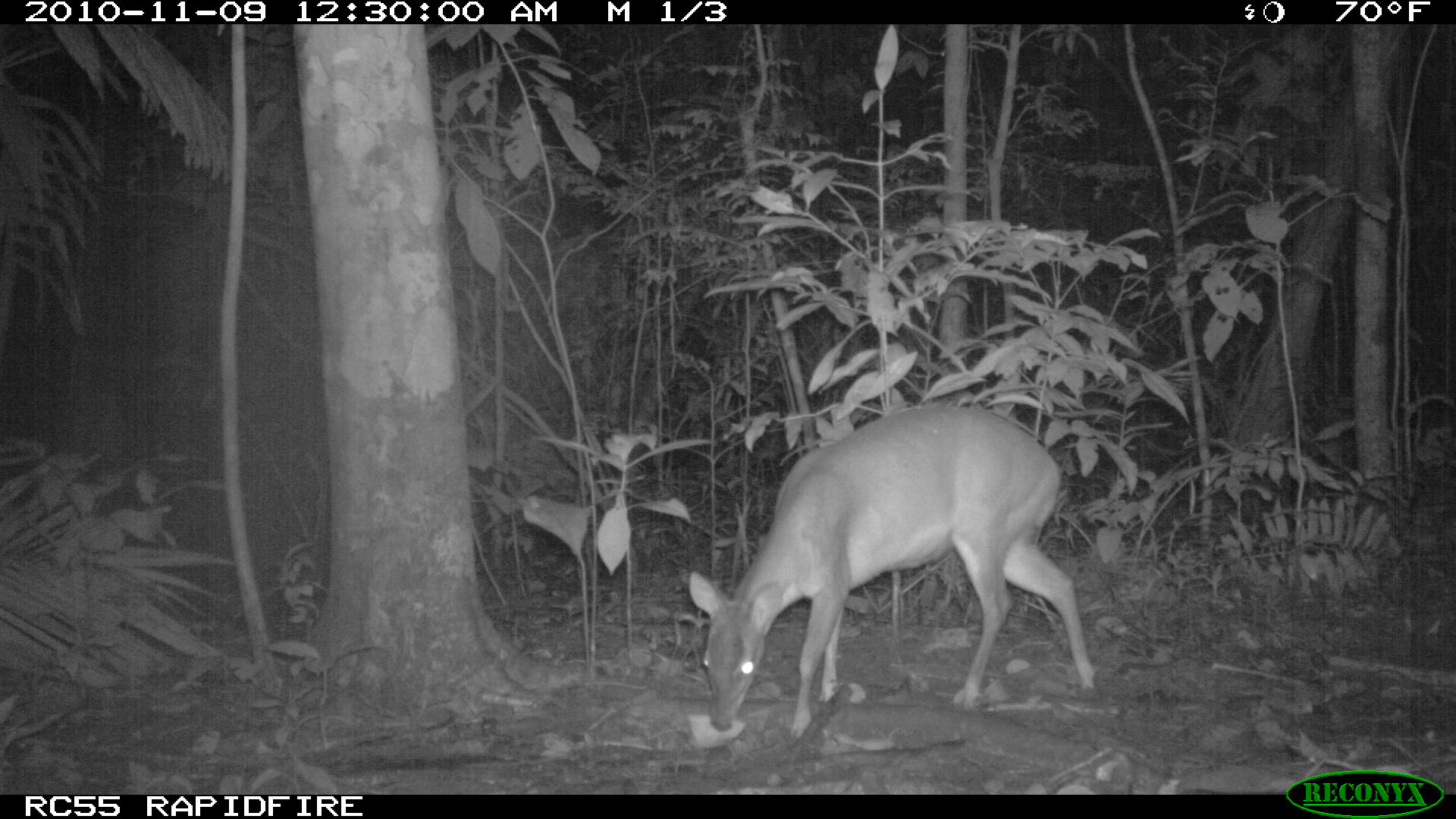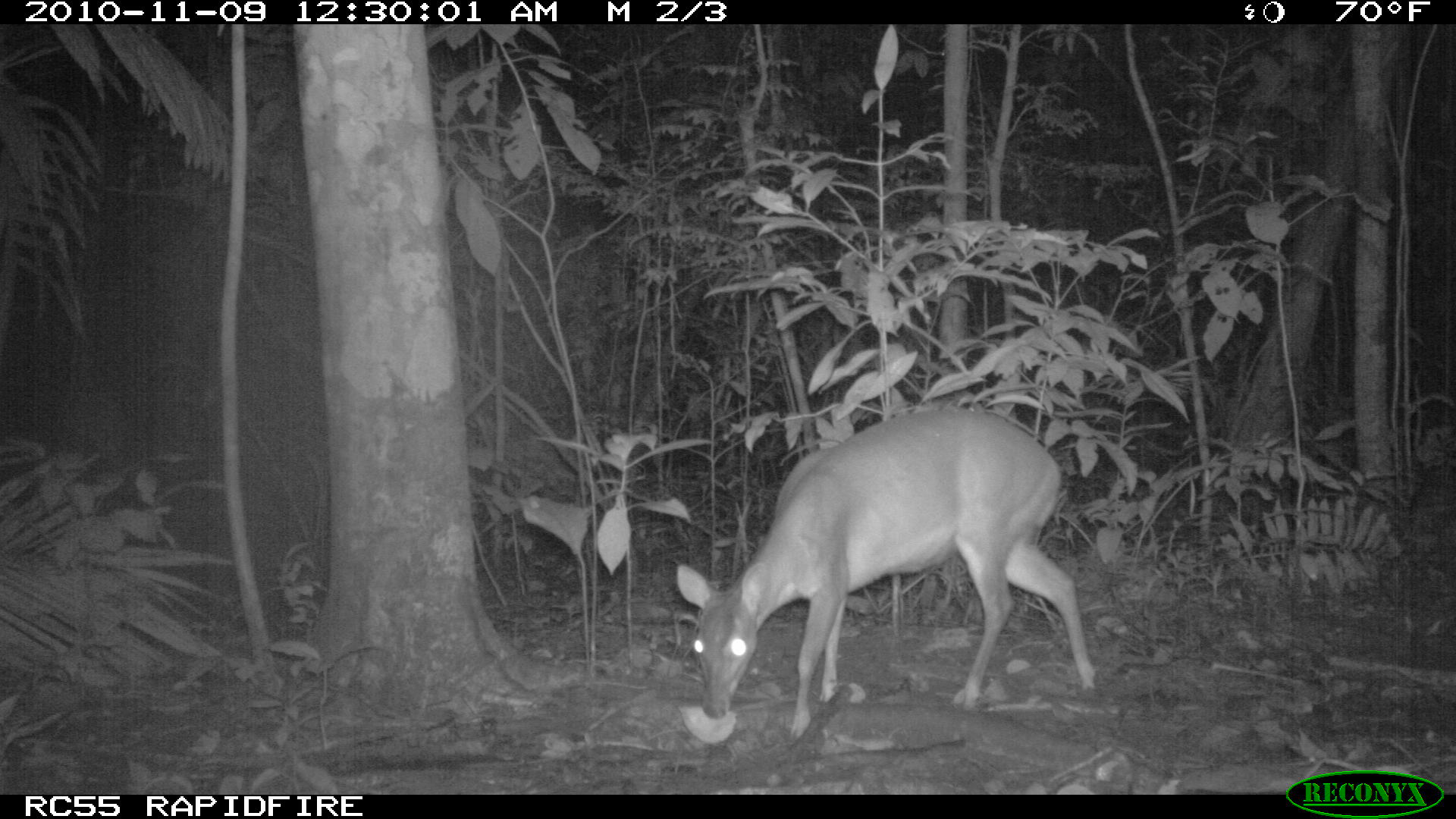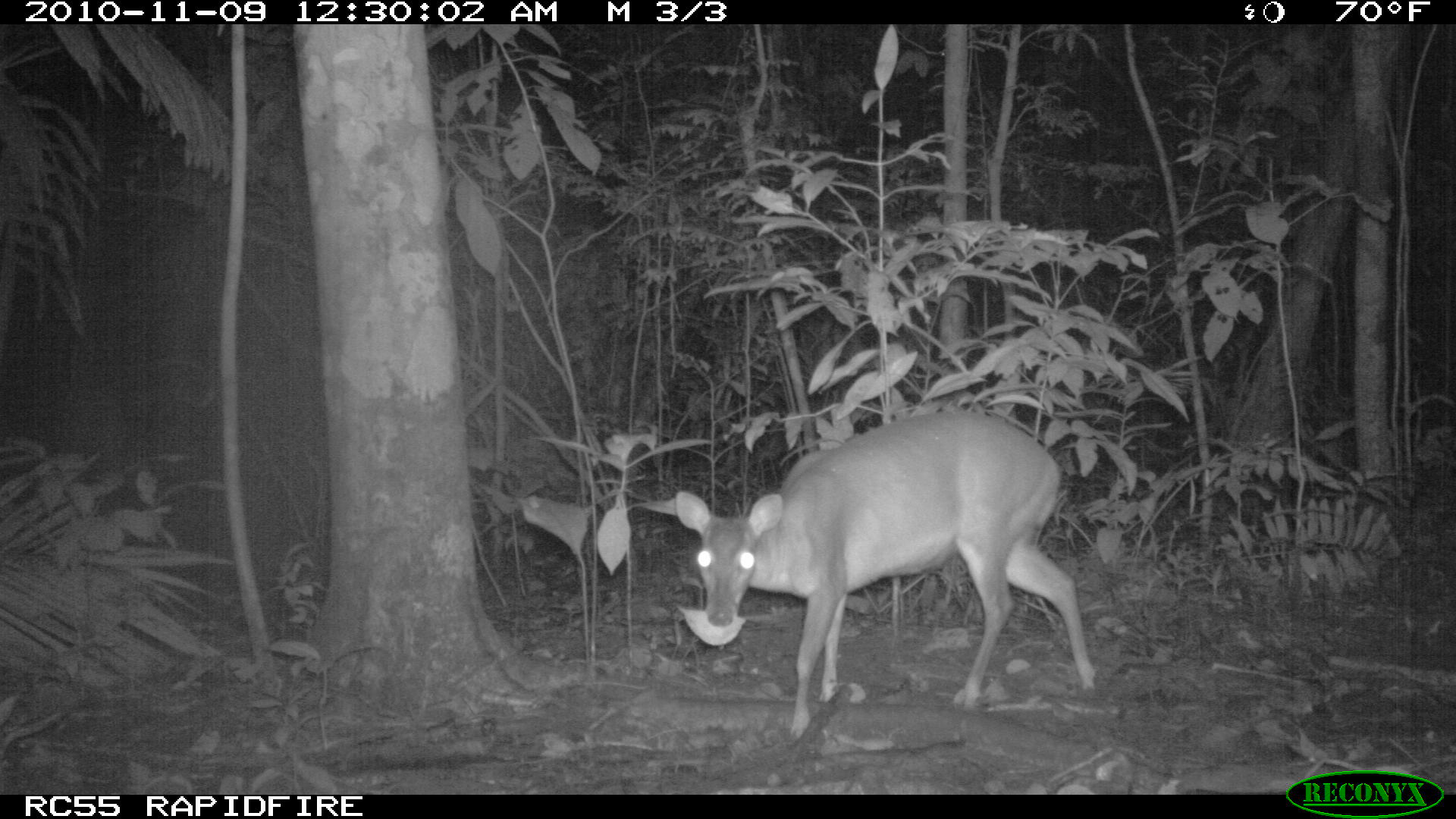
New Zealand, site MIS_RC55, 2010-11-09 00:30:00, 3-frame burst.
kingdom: Animalia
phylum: Chordata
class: Mammalia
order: Artiodactyla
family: Cervidae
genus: Odocoileus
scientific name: Odocoileus virginianus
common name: white-tailed deer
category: white tailed deer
White tailed deer (white-tailed deer) (Odocoileus virginianus).